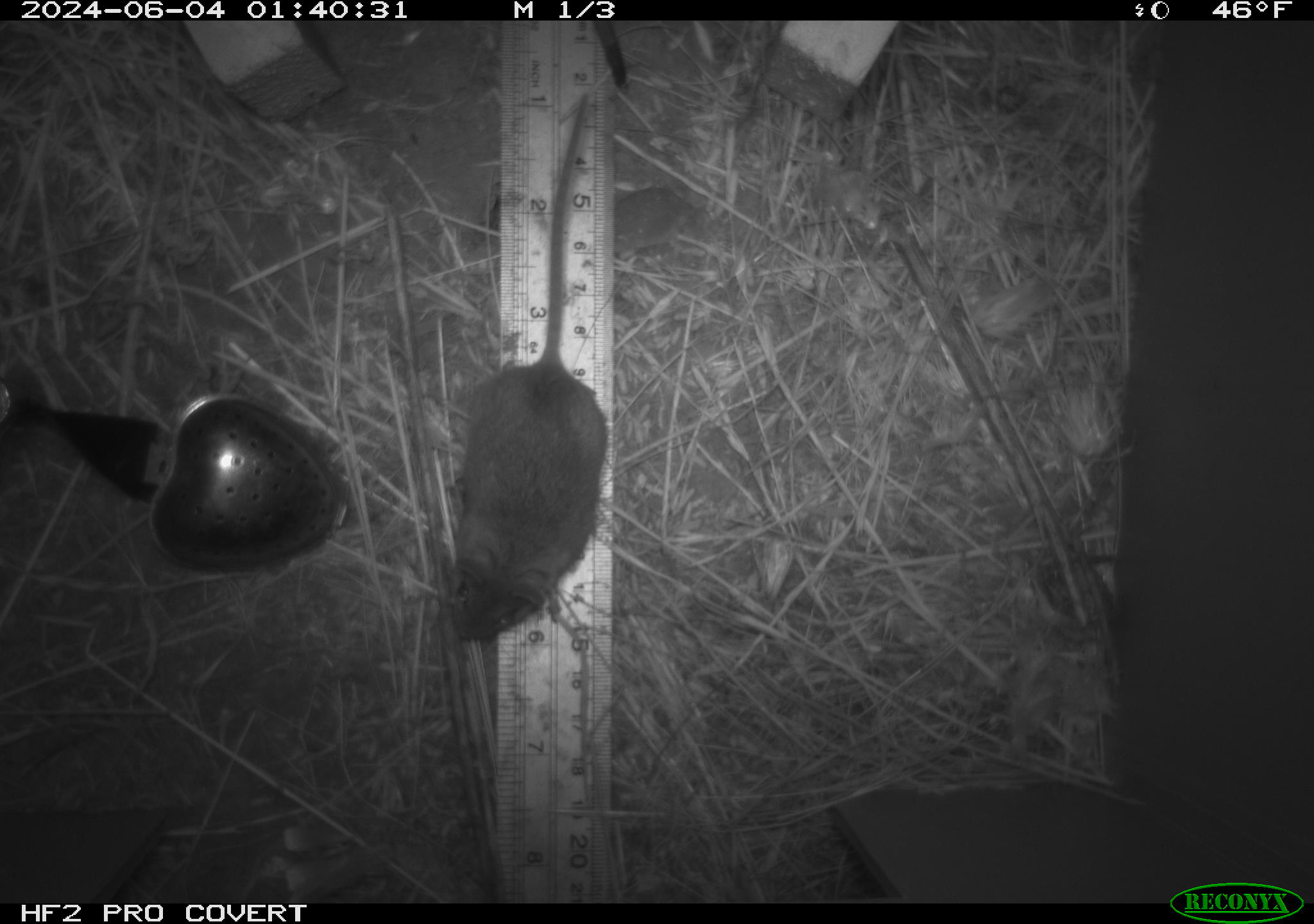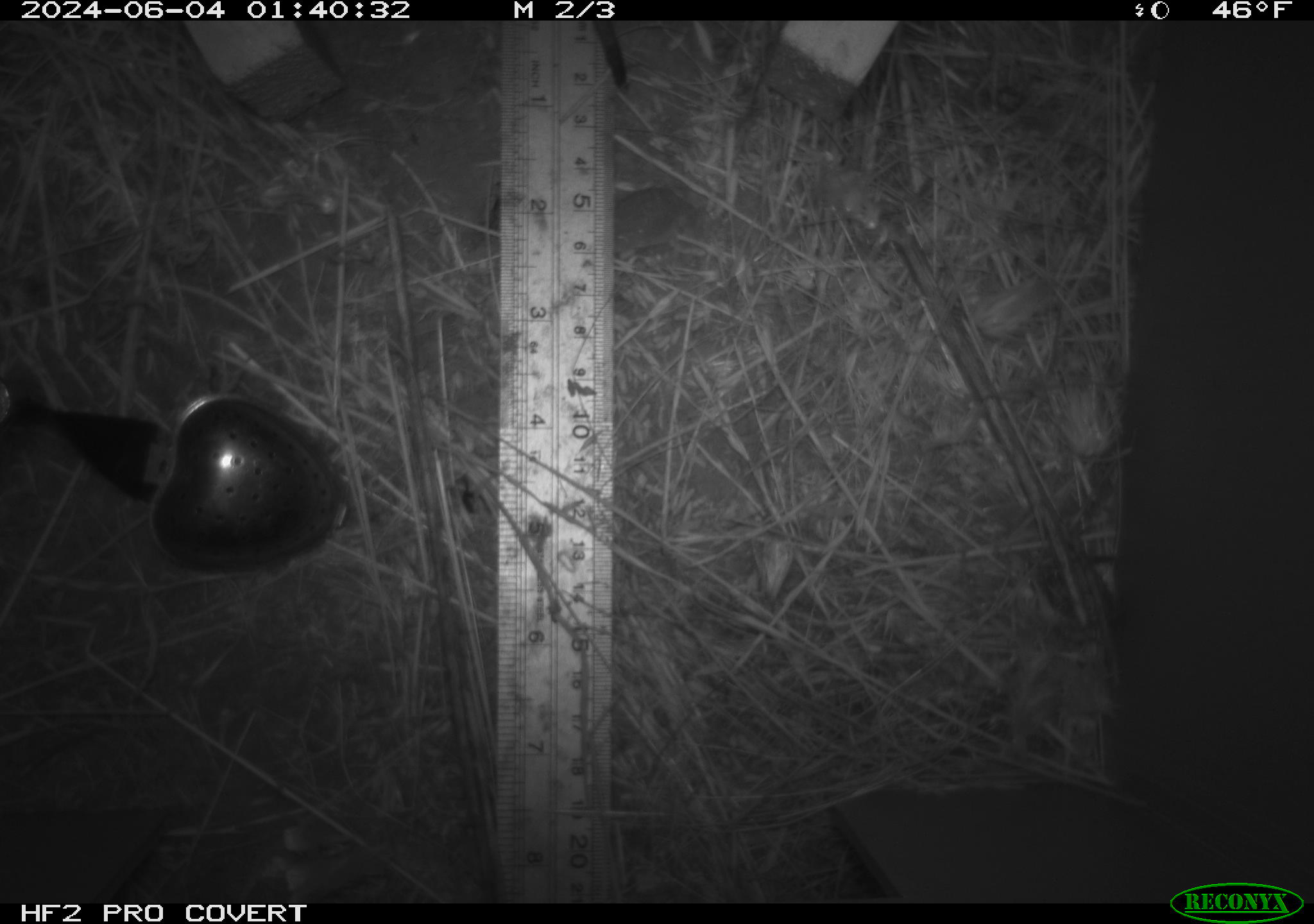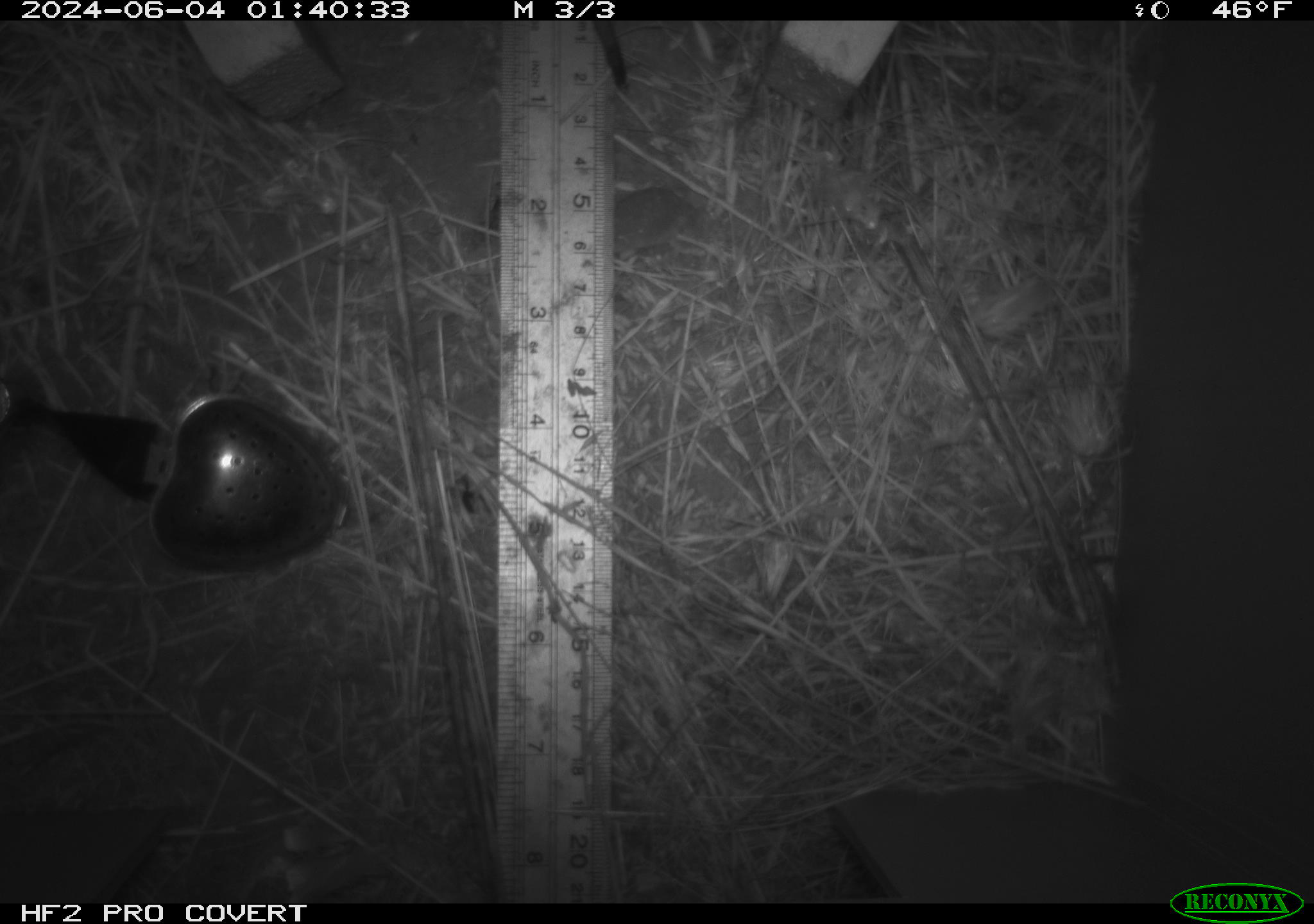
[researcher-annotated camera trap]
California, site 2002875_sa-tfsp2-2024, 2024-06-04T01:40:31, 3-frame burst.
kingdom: Animalia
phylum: Chordata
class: Mammalia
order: Rodentia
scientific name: Rodentia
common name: mouse species